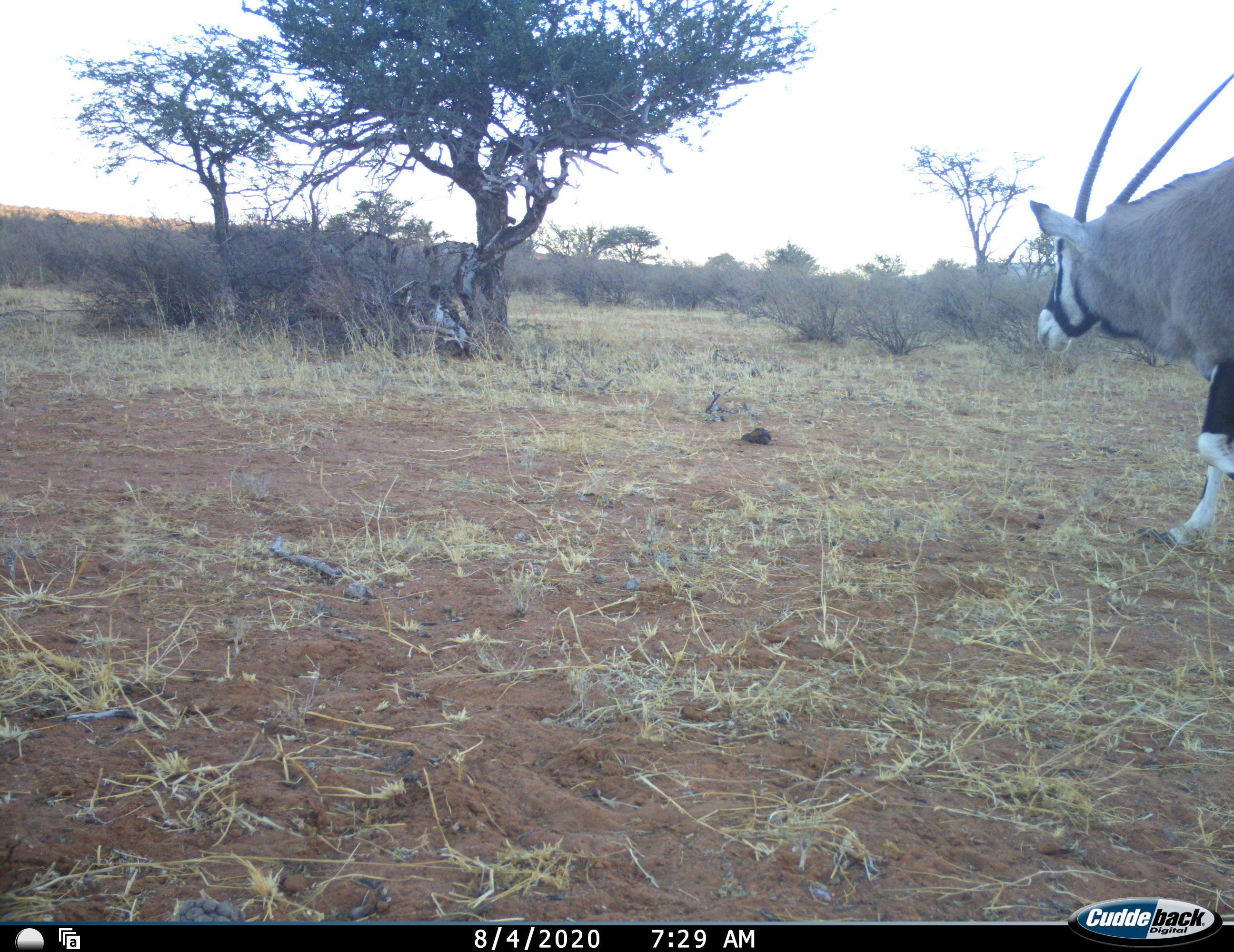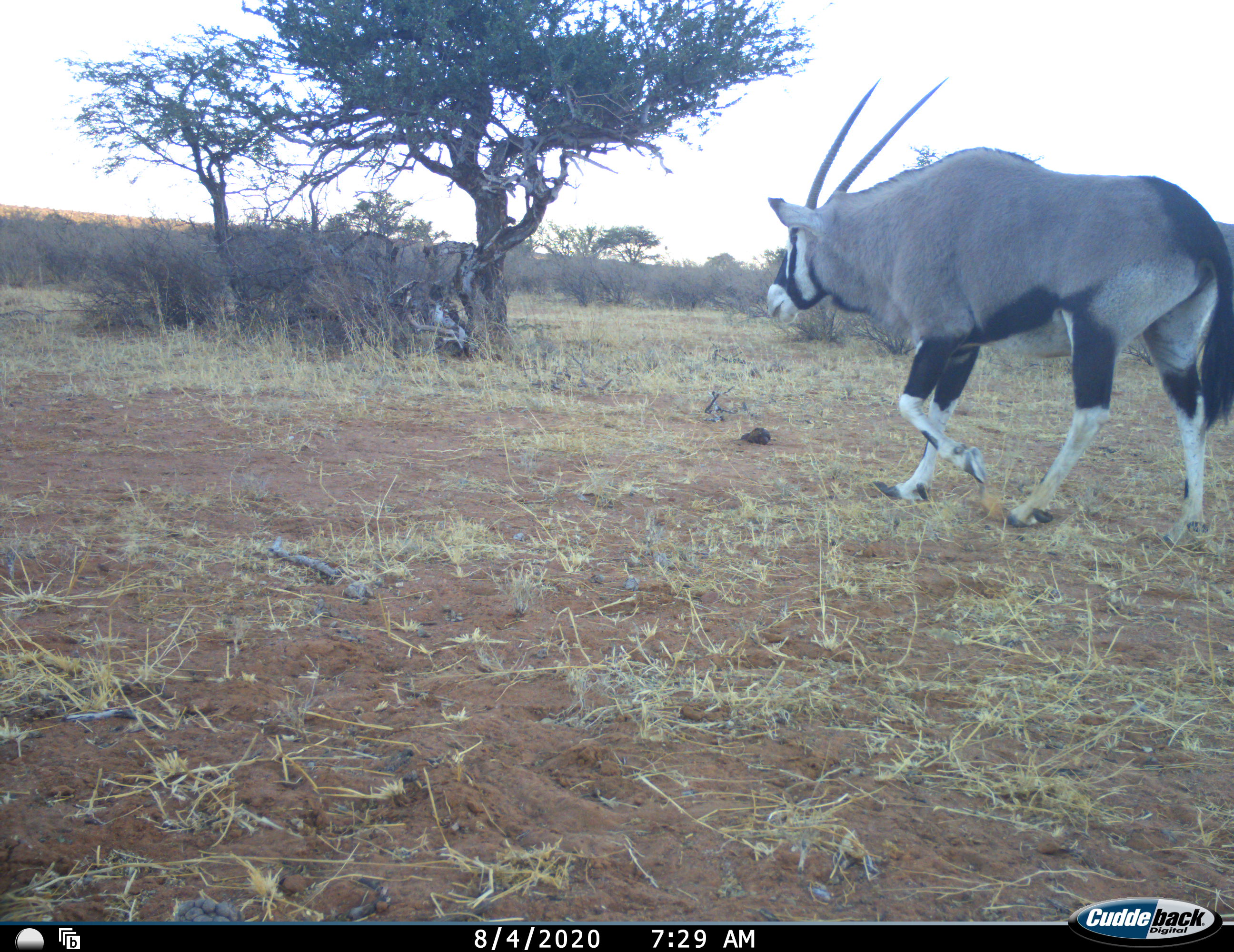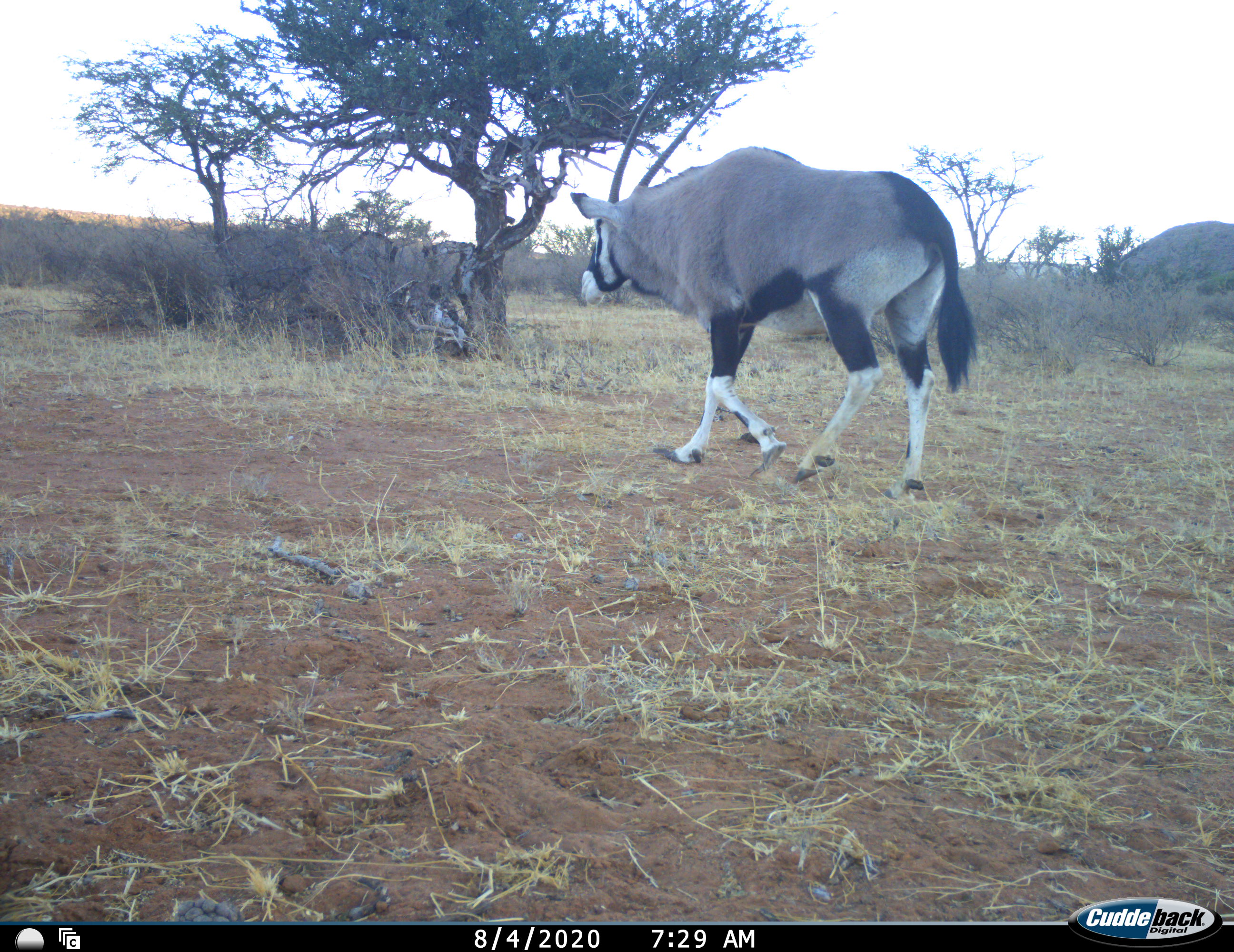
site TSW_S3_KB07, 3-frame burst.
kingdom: Animalia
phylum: Chordata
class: Mammalia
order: Artiodactyla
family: Bovidae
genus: Oryx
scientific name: Oryx gazella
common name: gemsbok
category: oryx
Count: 1.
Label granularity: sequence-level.